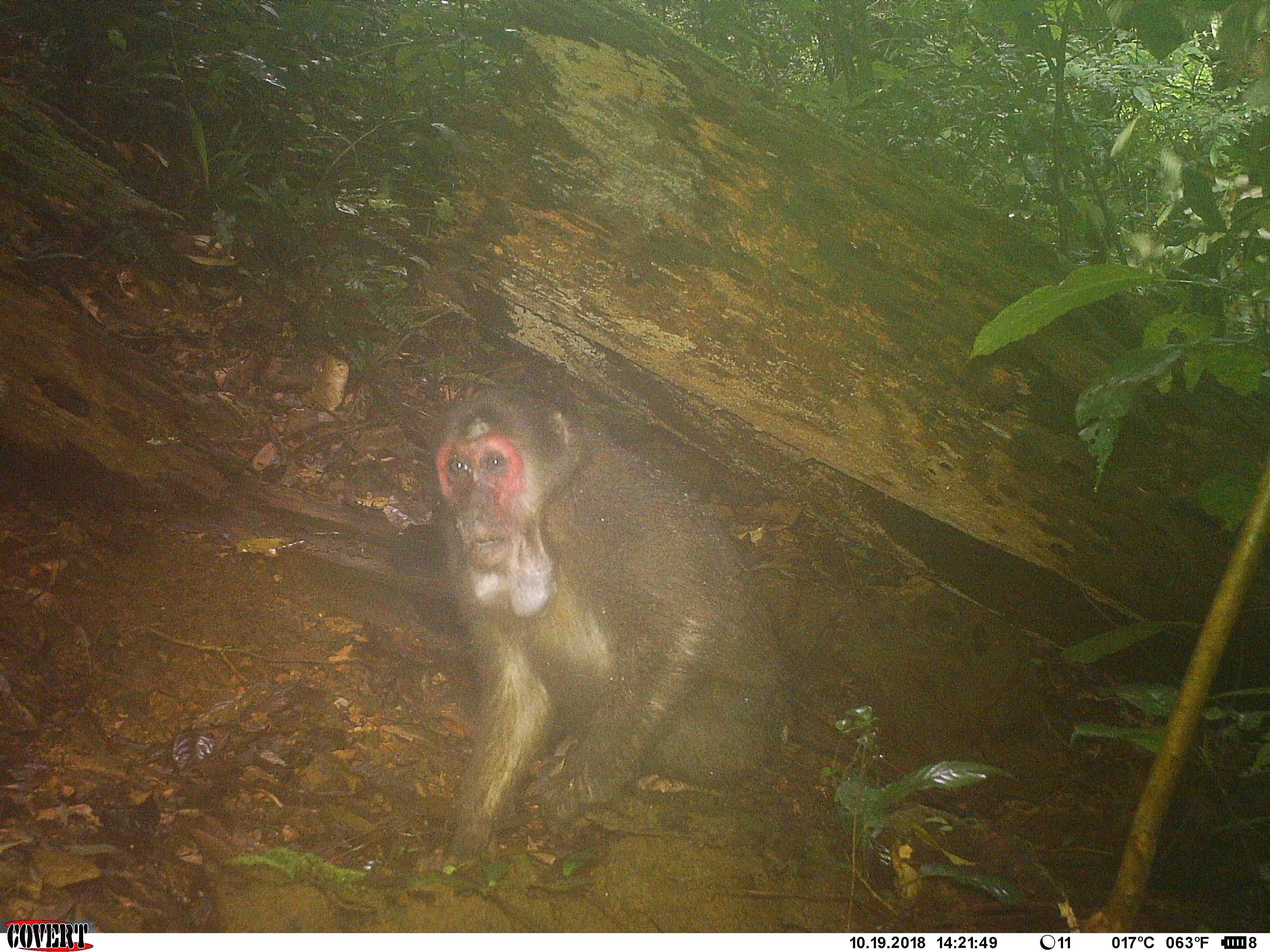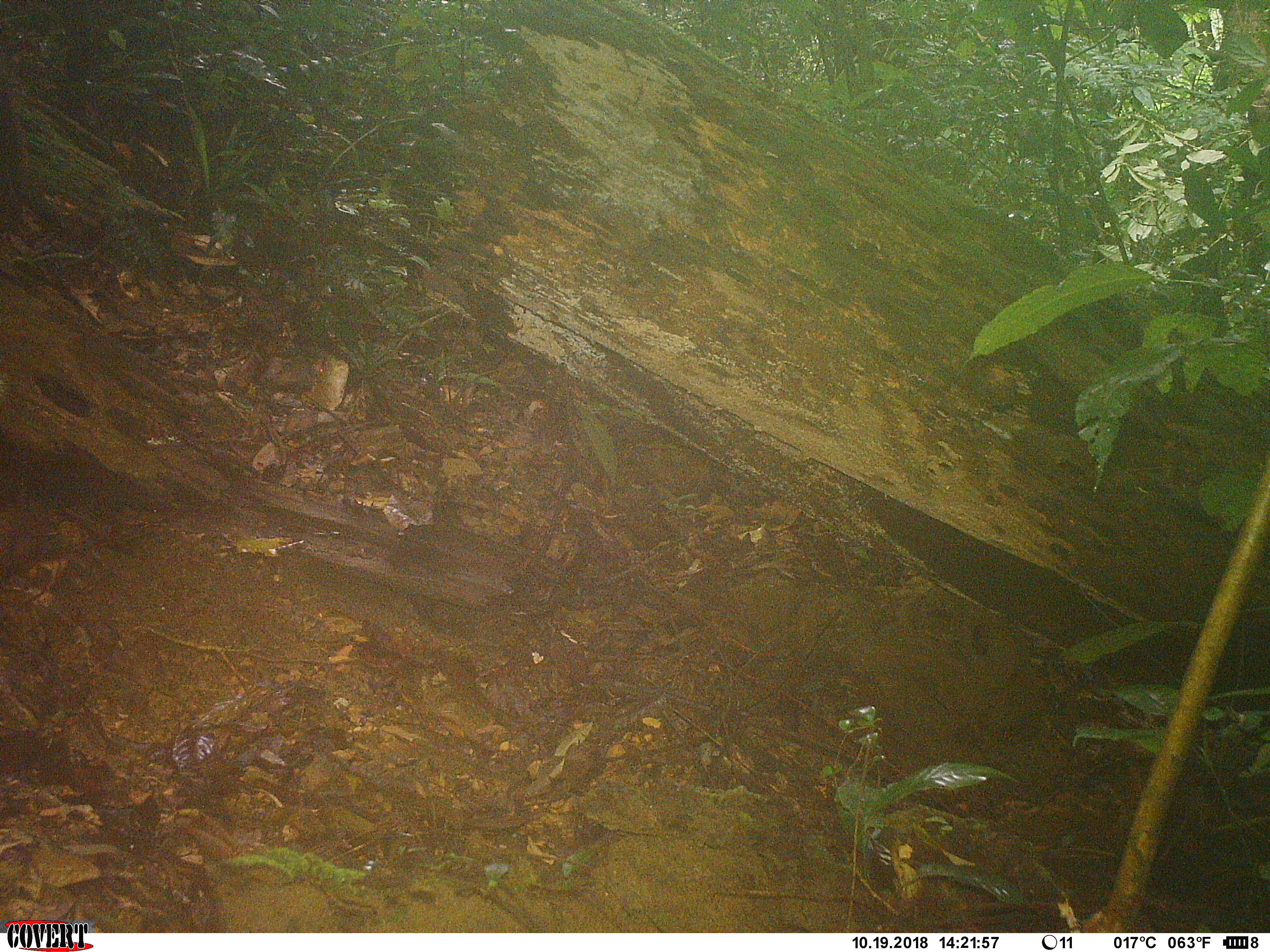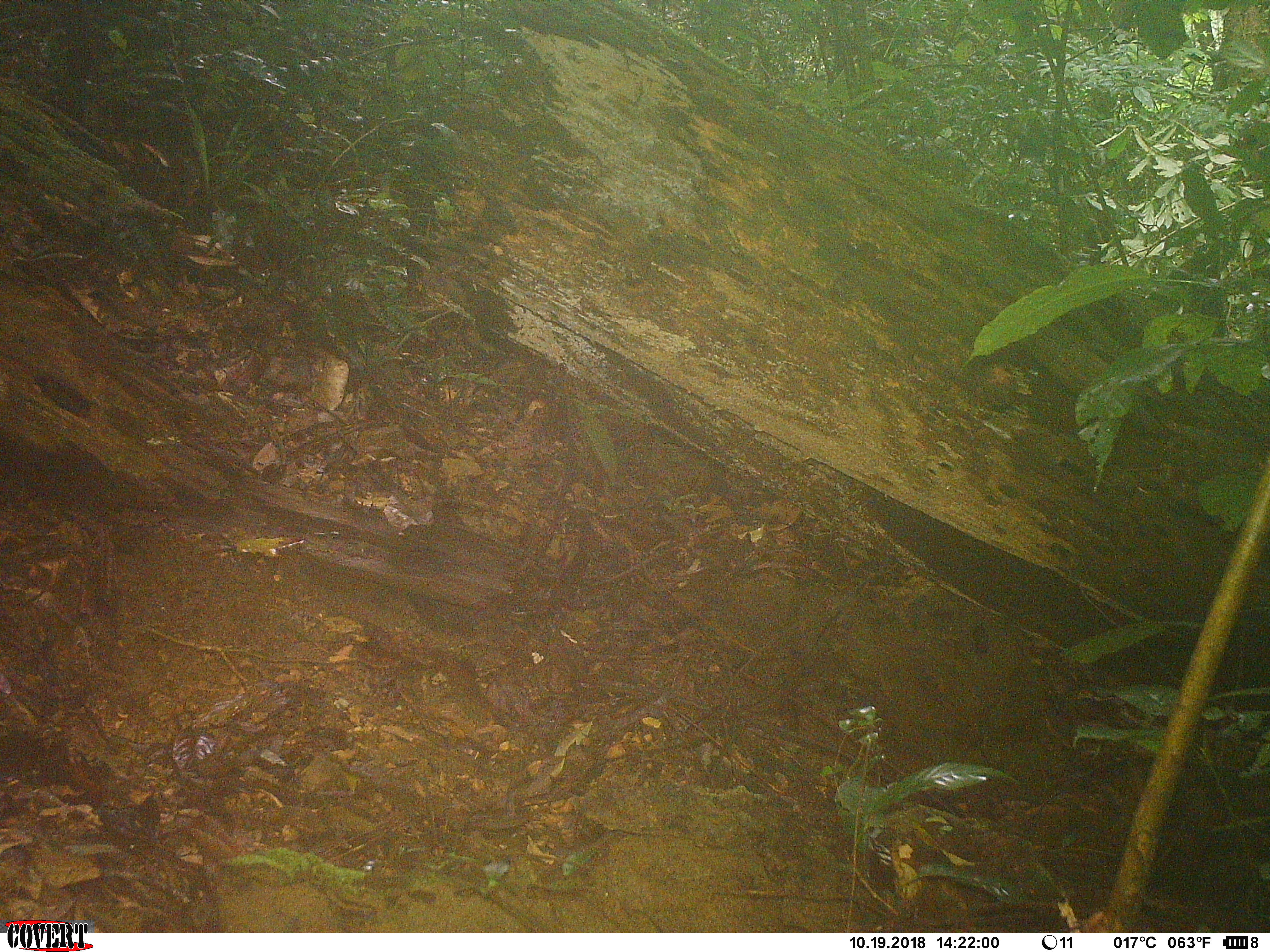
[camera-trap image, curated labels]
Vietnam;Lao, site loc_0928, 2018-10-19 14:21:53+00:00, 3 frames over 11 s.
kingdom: Animalia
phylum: Chordata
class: Mammalia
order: Primates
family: Cercopithecidae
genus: Macaca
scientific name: Macaca arctoides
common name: stump-tailed macaque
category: stump tailed macaque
Stump tailed macaque (stump-tailed macaque) (Macaca arctoides). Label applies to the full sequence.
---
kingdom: Animalia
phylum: Chordata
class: Mammalia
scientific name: Mammalia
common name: mammal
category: unidentified mammal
Unidentified mammal (mammal) (Mammalia). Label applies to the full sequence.